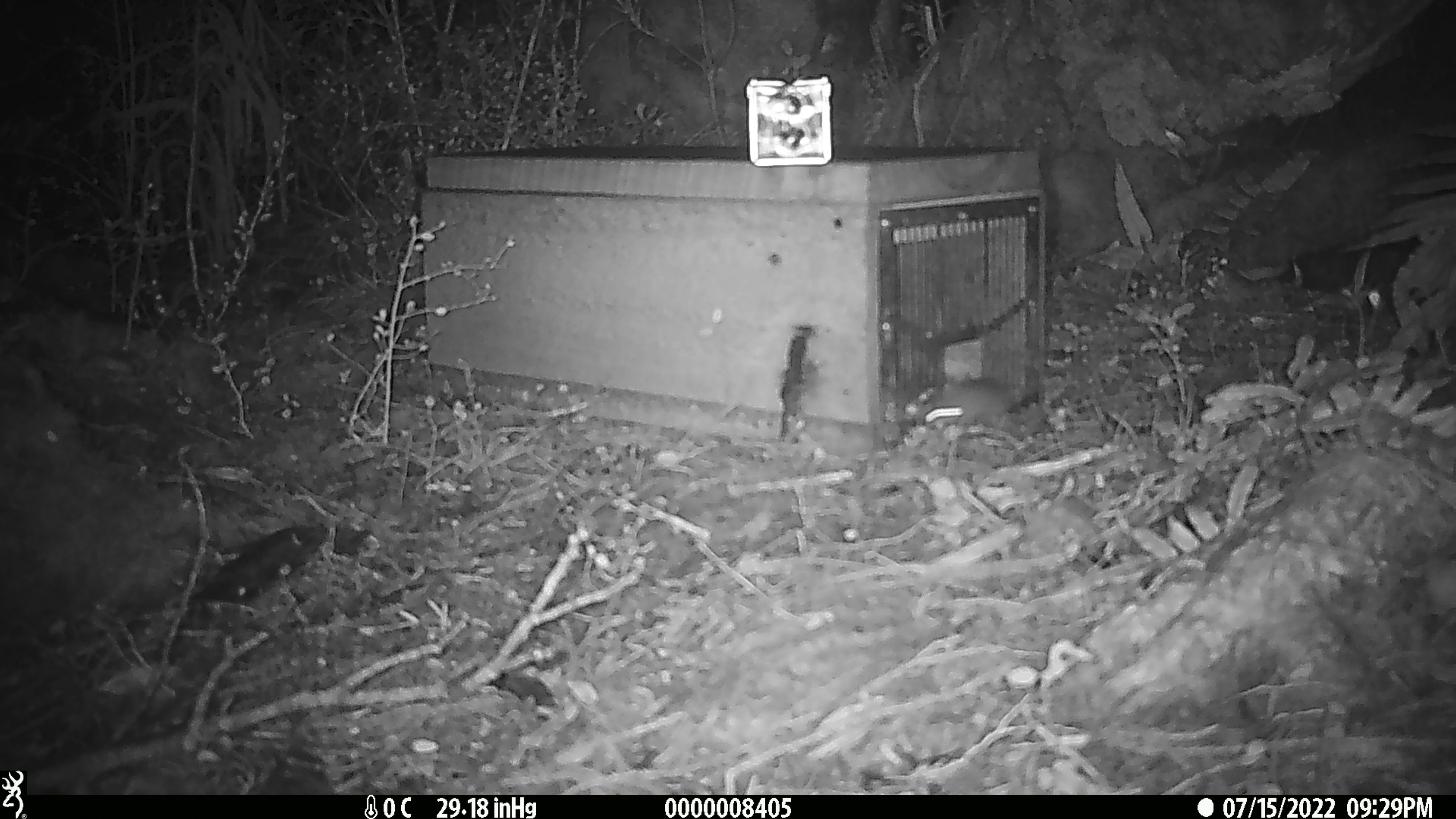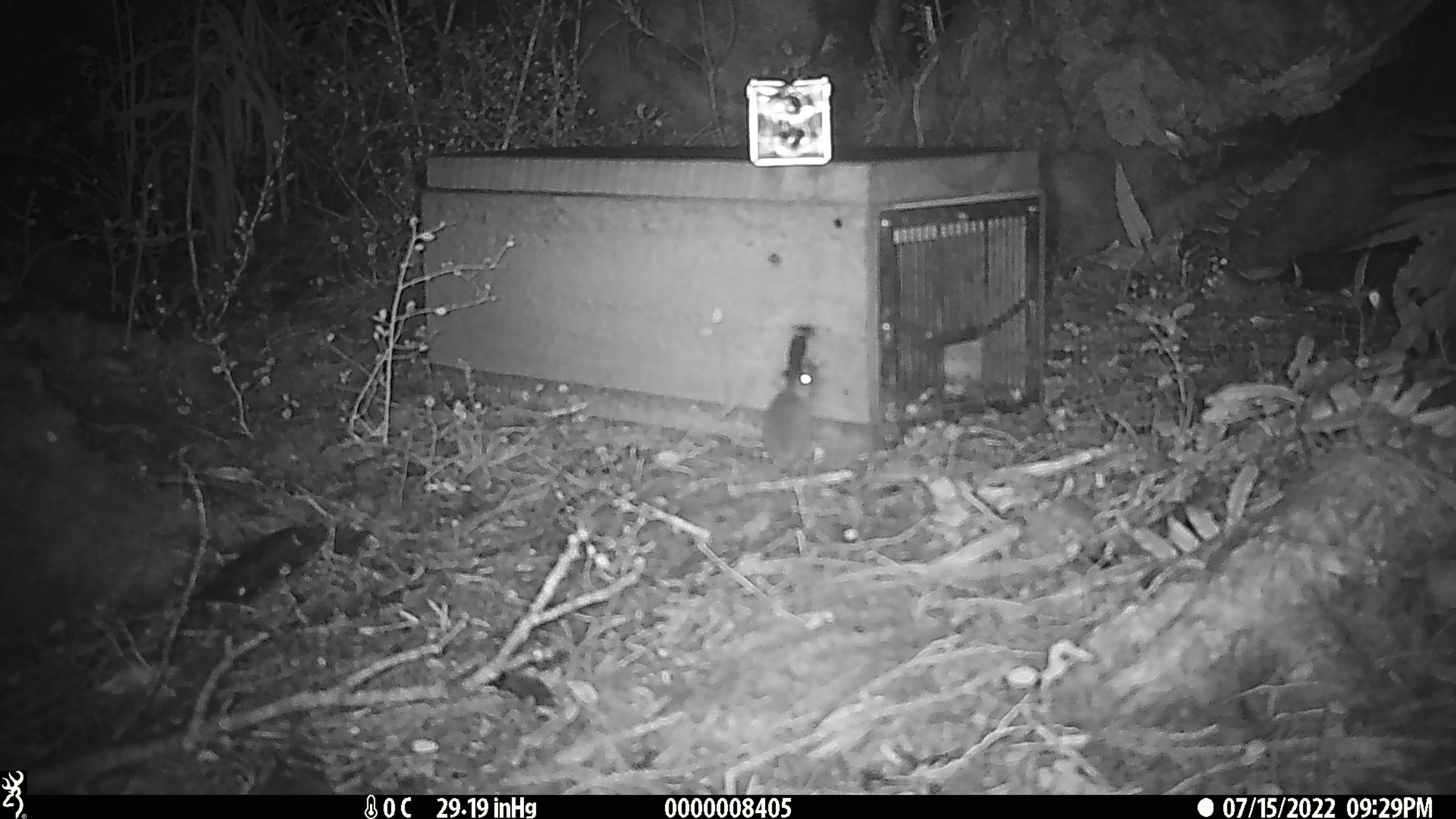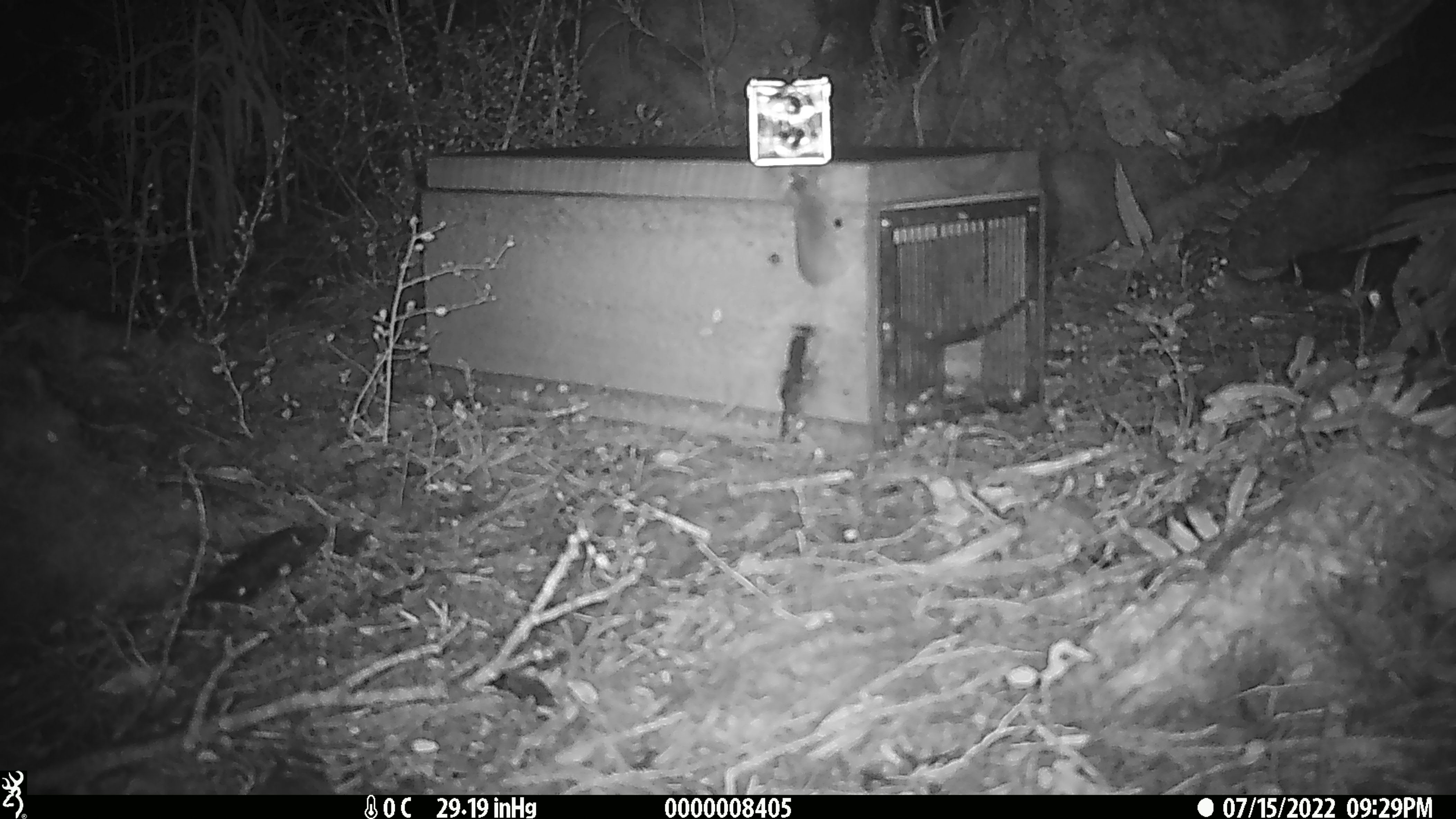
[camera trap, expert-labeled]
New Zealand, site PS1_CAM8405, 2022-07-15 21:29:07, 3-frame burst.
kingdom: Animalia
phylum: Chordata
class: Mammalia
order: Rodentia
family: Muridae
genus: Mus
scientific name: Mus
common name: mouse